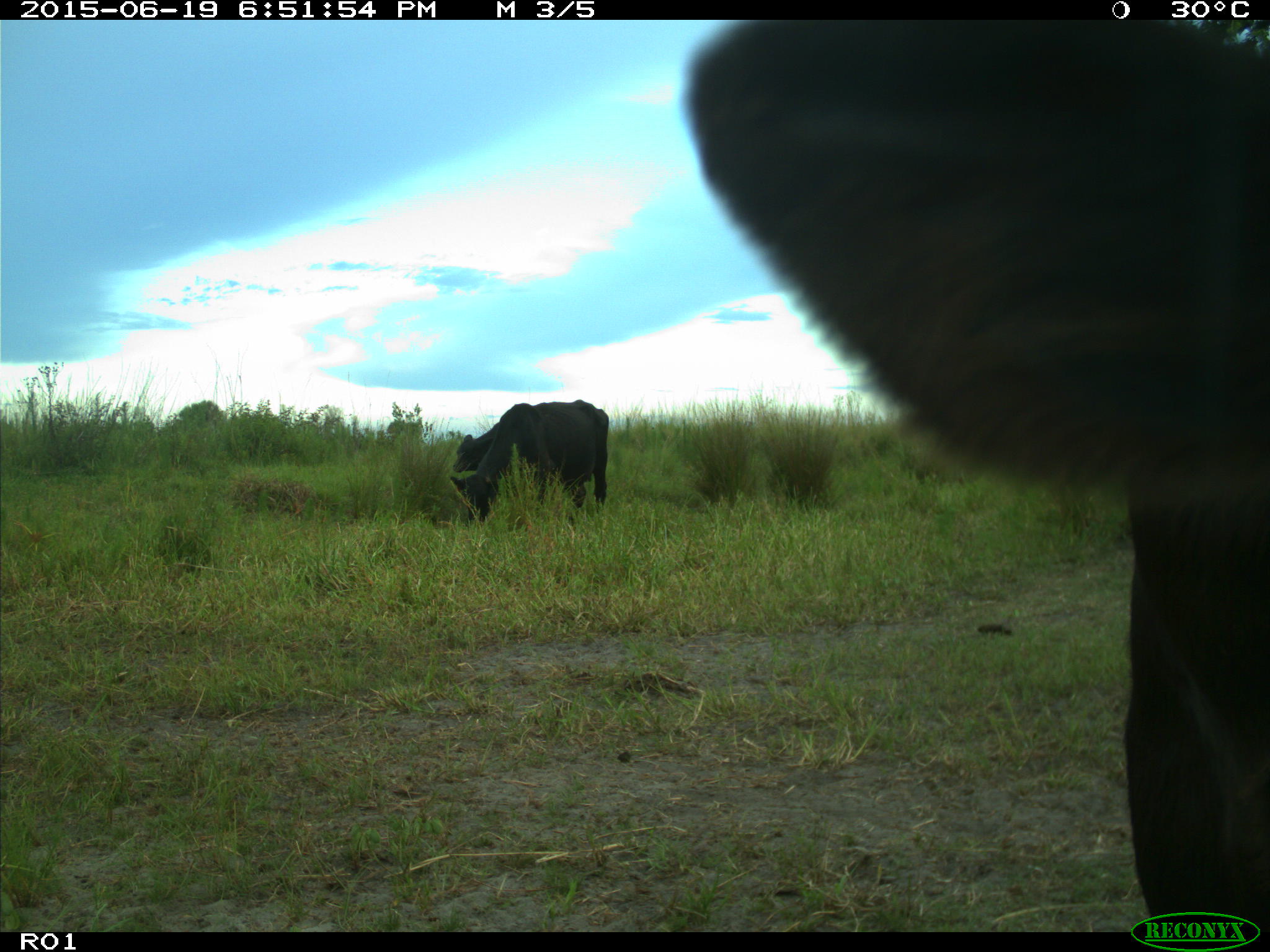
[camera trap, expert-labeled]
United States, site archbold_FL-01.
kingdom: Animalia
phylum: Chordata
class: Mammalia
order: Artiodactyla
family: Bovidae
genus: Bos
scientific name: Bos taurus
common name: domestic cow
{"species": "Bos taurus (domestic cow)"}